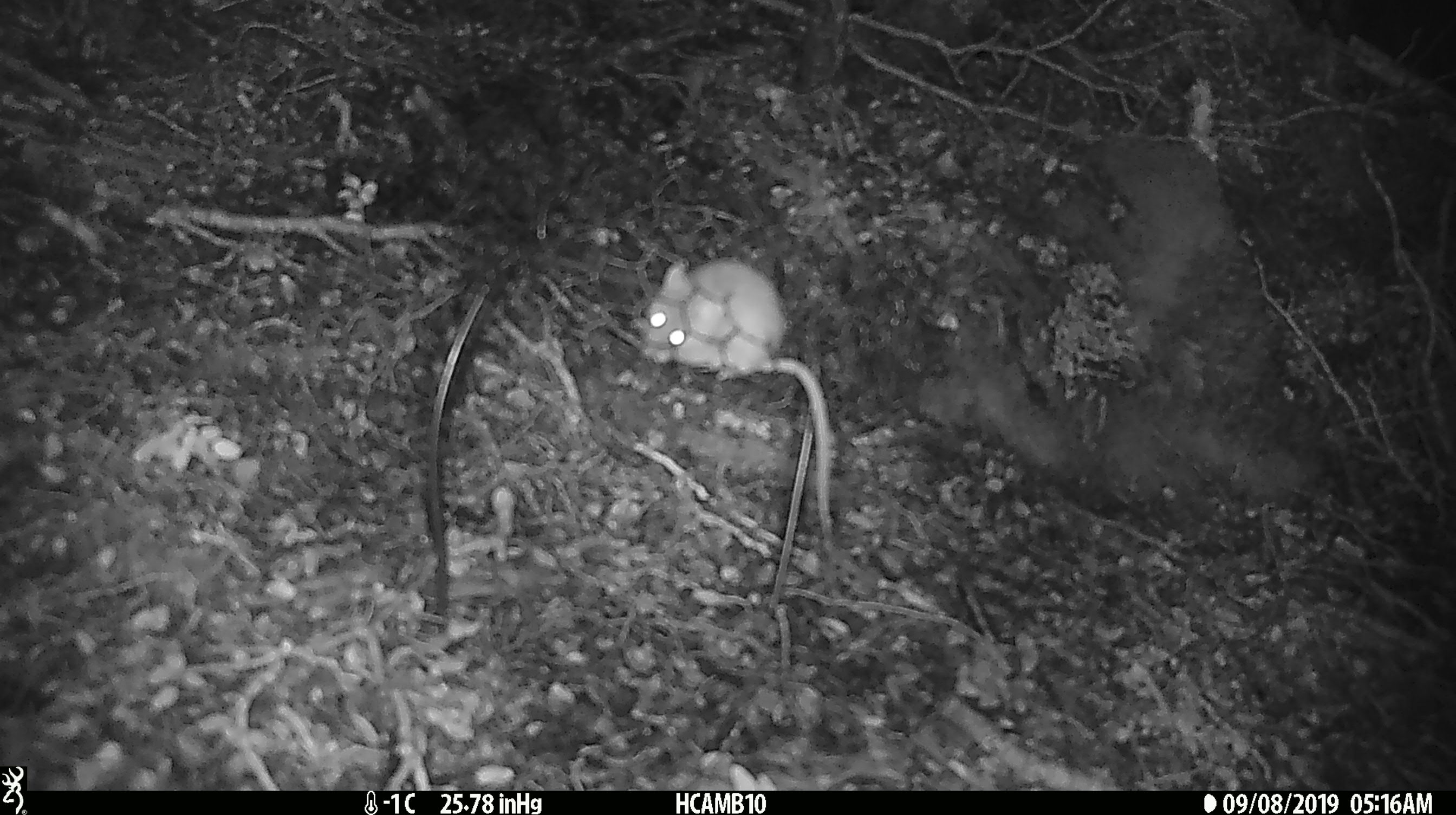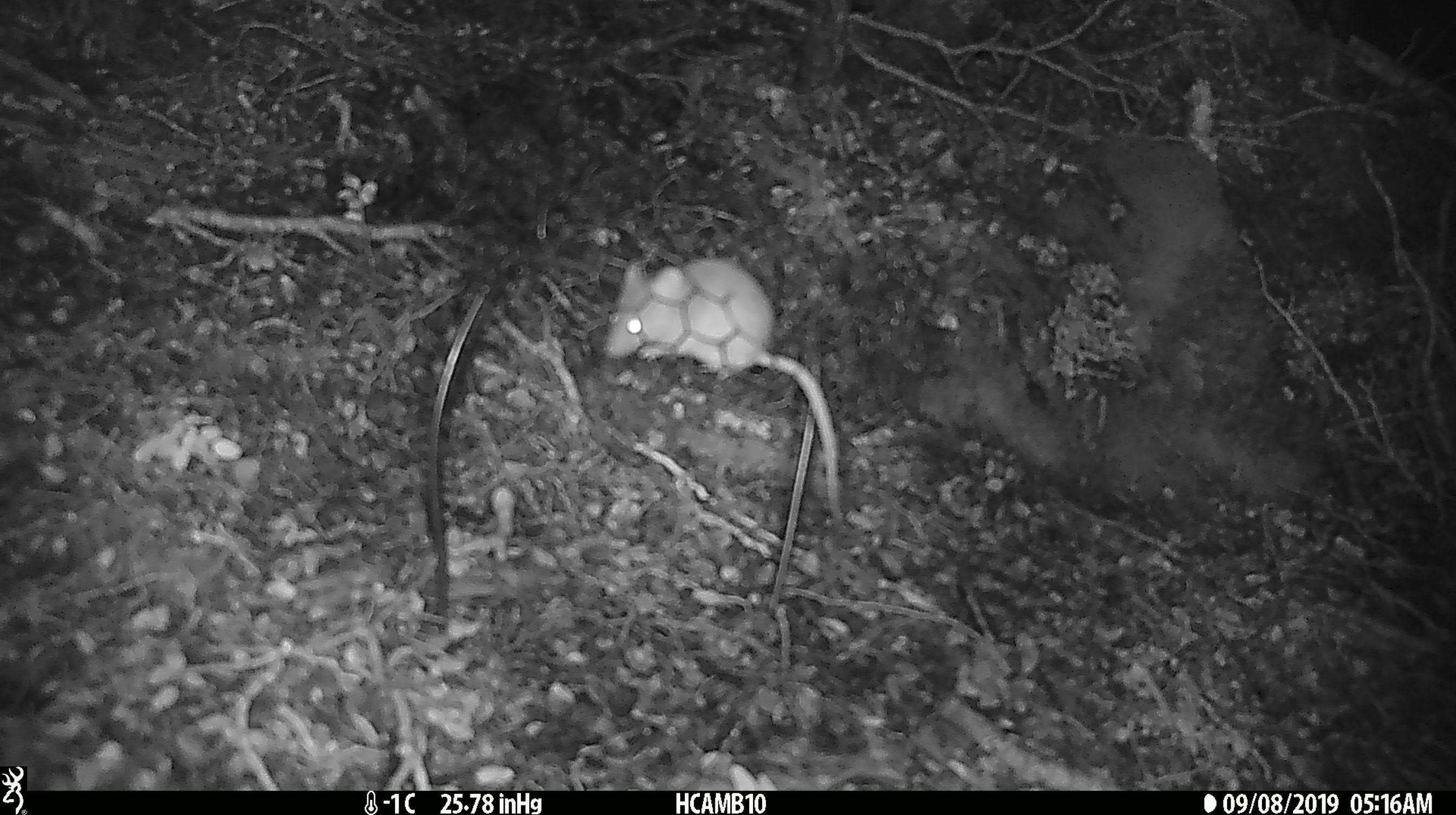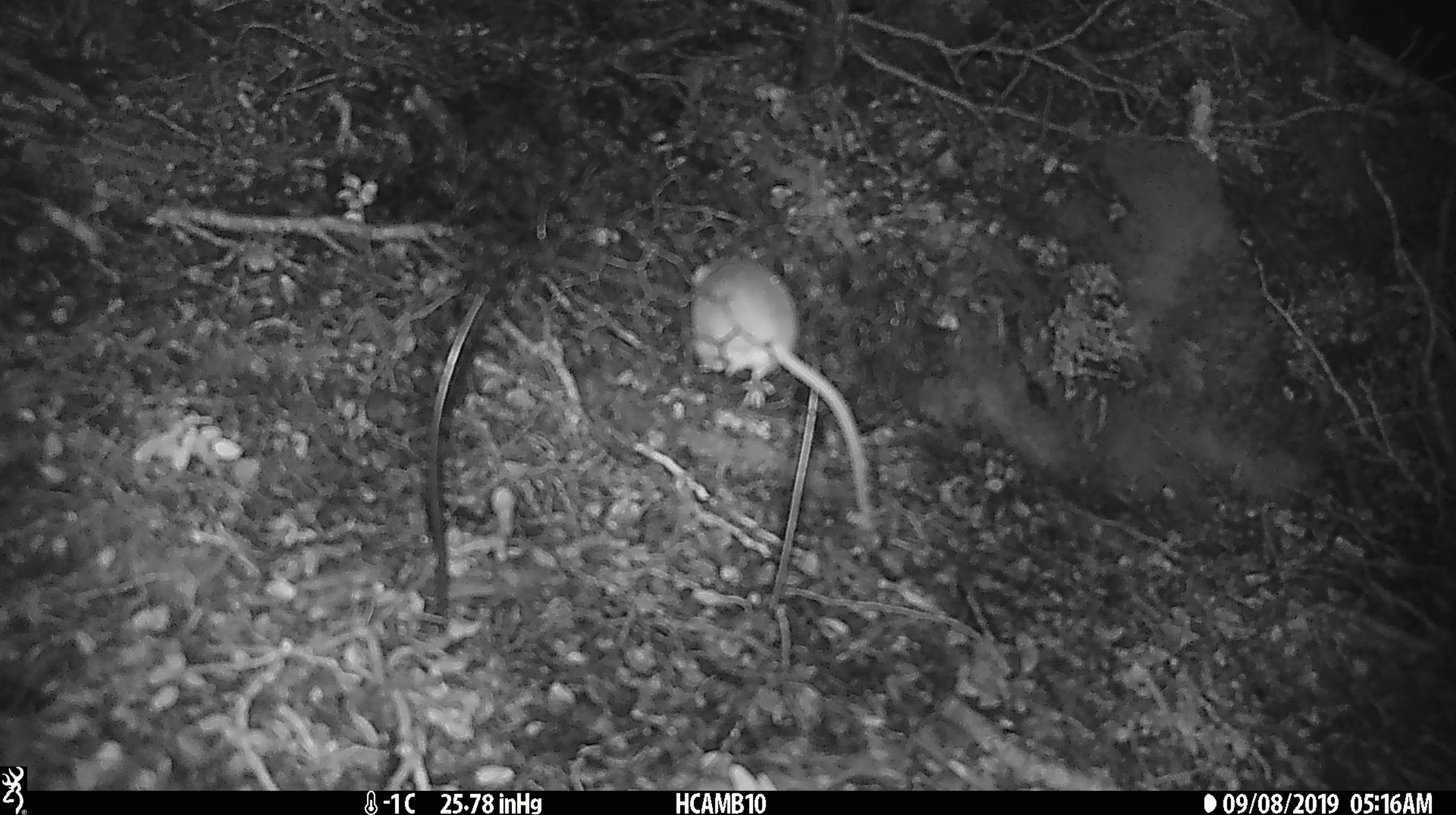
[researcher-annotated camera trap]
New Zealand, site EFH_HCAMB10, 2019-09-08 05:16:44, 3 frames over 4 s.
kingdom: Animalia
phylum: Chordata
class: Mammalia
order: Rodentia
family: Muridae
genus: Mus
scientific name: Mus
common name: mouse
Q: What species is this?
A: Mouse (Mus).